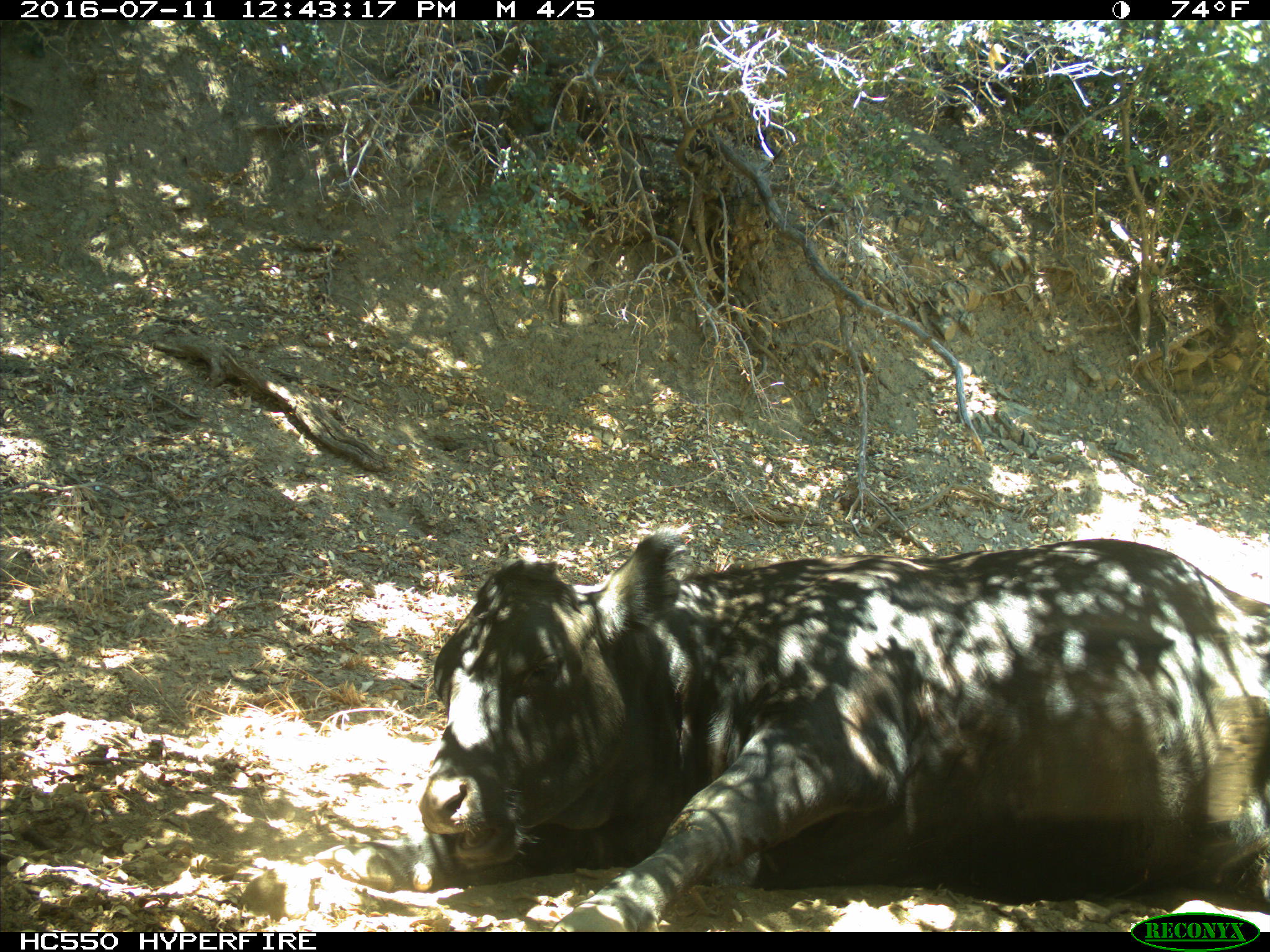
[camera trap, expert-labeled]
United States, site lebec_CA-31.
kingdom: Animalia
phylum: Chordata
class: Mammalia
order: Artiodactyla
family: Bovidae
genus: Bos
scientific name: Bos taurus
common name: domestic cow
Bos taurus (domestic cow).